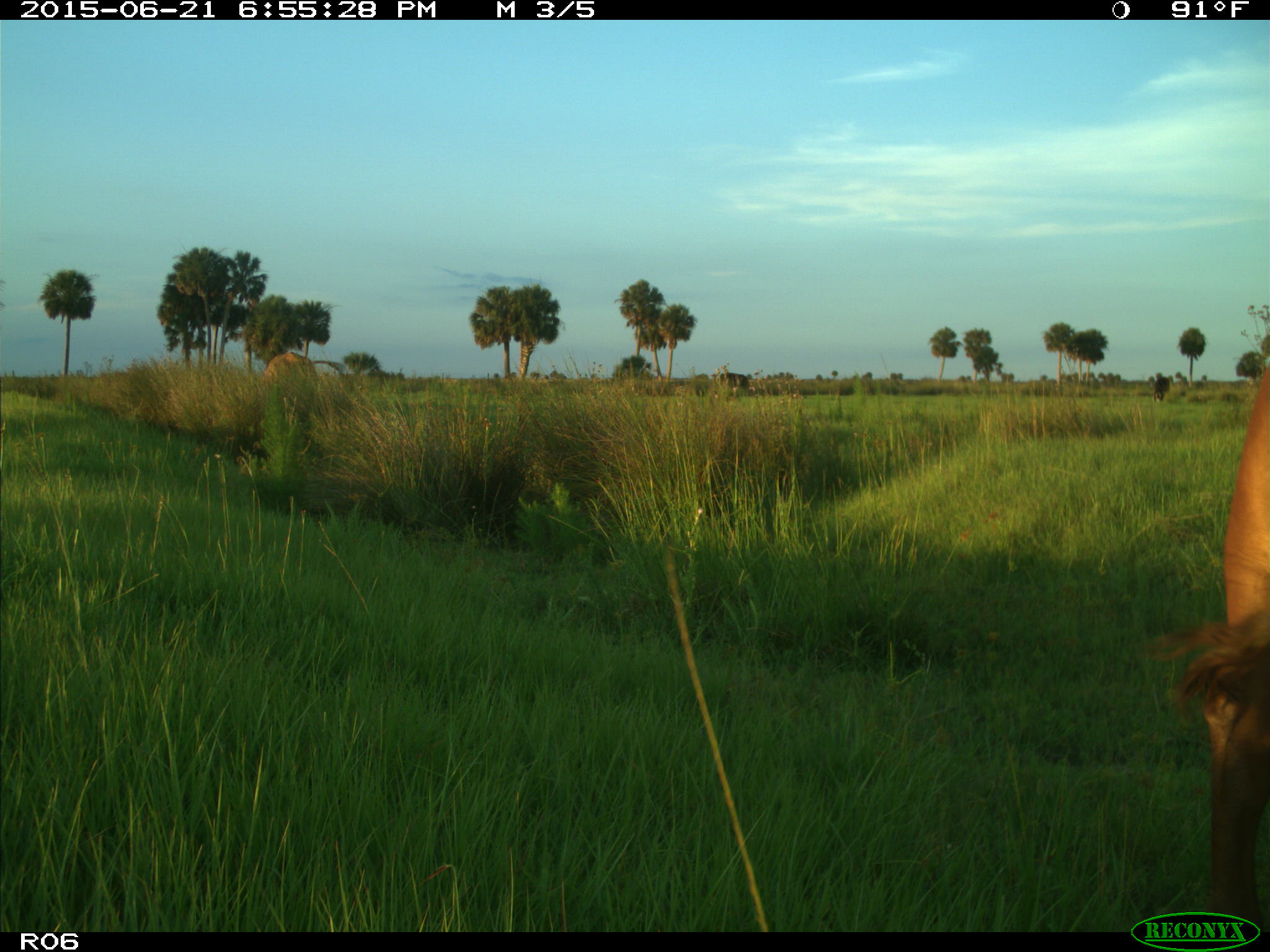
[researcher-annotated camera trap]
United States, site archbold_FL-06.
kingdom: Animalia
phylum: Chordata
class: Mammalia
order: Artiodactyla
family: Bovidae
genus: Bos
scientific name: Bos taurus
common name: domestic cow